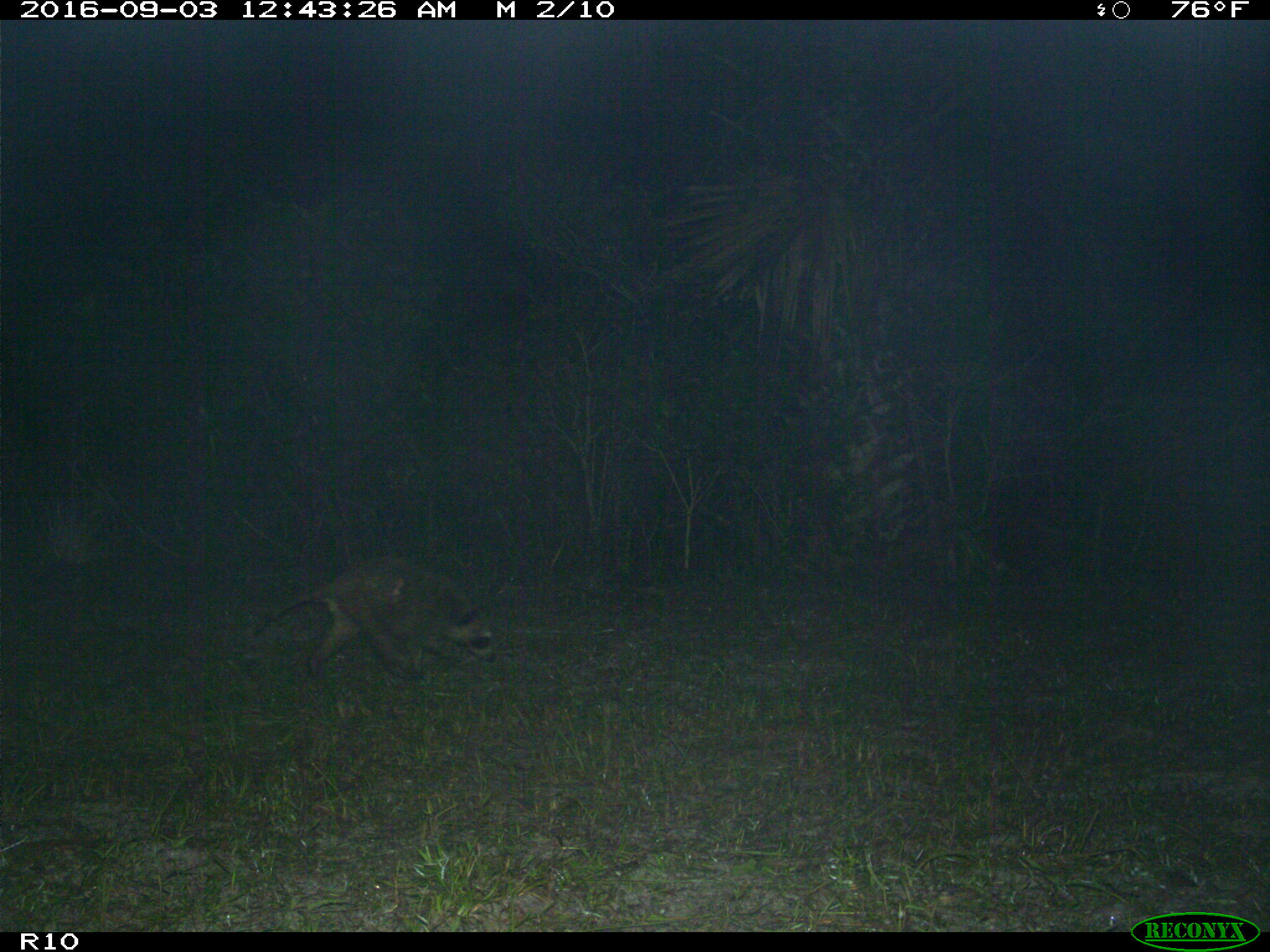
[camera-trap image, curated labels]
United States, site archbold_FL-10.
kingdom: Animalia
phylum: Chordata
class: Mammalia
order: Carnivora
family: Procyonidae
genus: Procyon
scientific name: Procyon lotor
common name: common raccoon